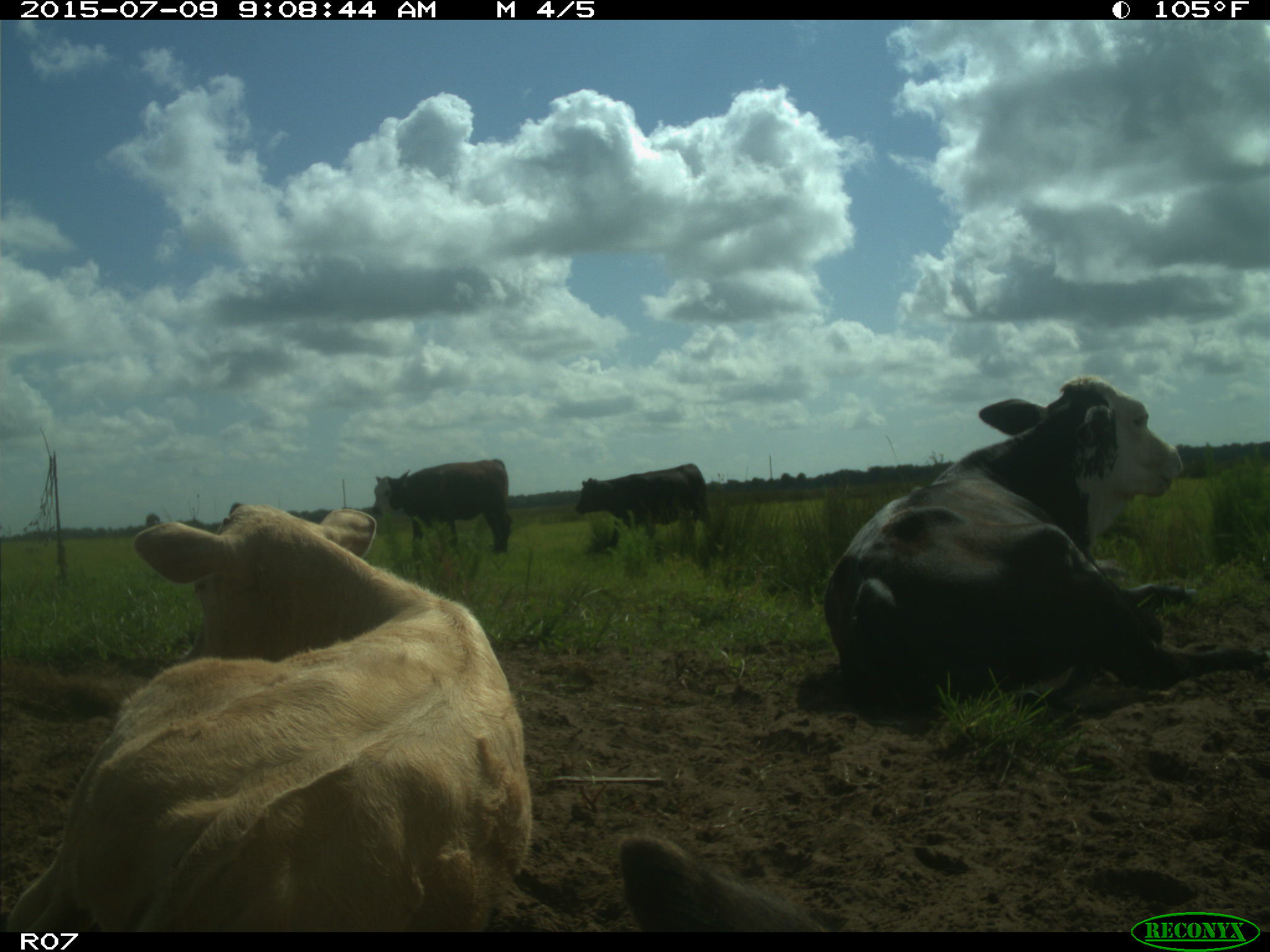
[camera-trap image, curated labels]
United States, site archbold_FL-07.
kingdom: Animalia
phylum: Chordata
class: Mammalia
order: Artiodactyla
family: Bovidae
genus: Bos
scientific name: Bos taurus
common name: domestic cow